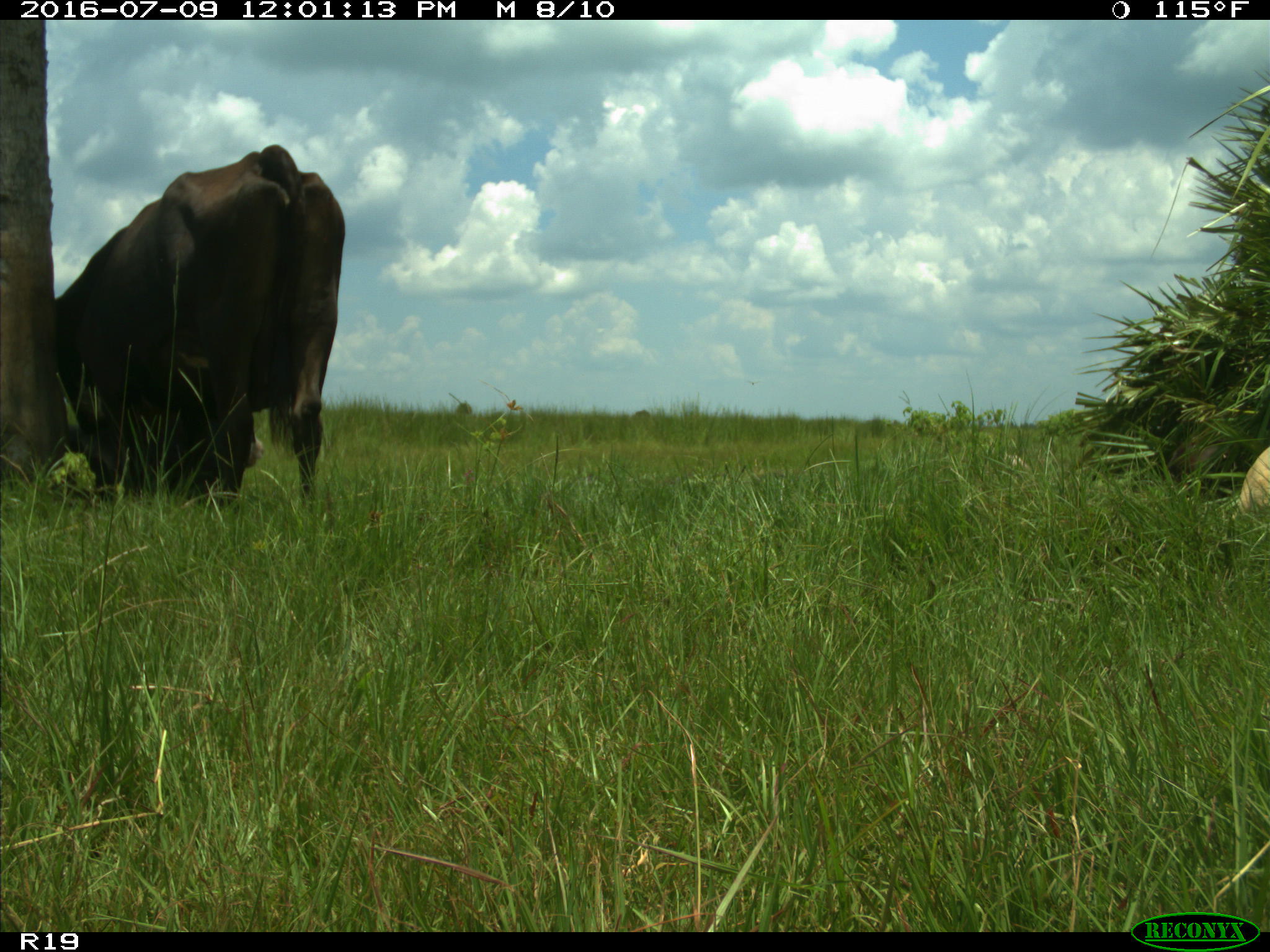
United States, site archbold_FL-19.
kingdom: Animalia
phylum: Chordata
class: Mammalia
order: Artiodactyla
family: Bovidae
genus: Bos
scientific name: Bos taurus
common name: domestic cow